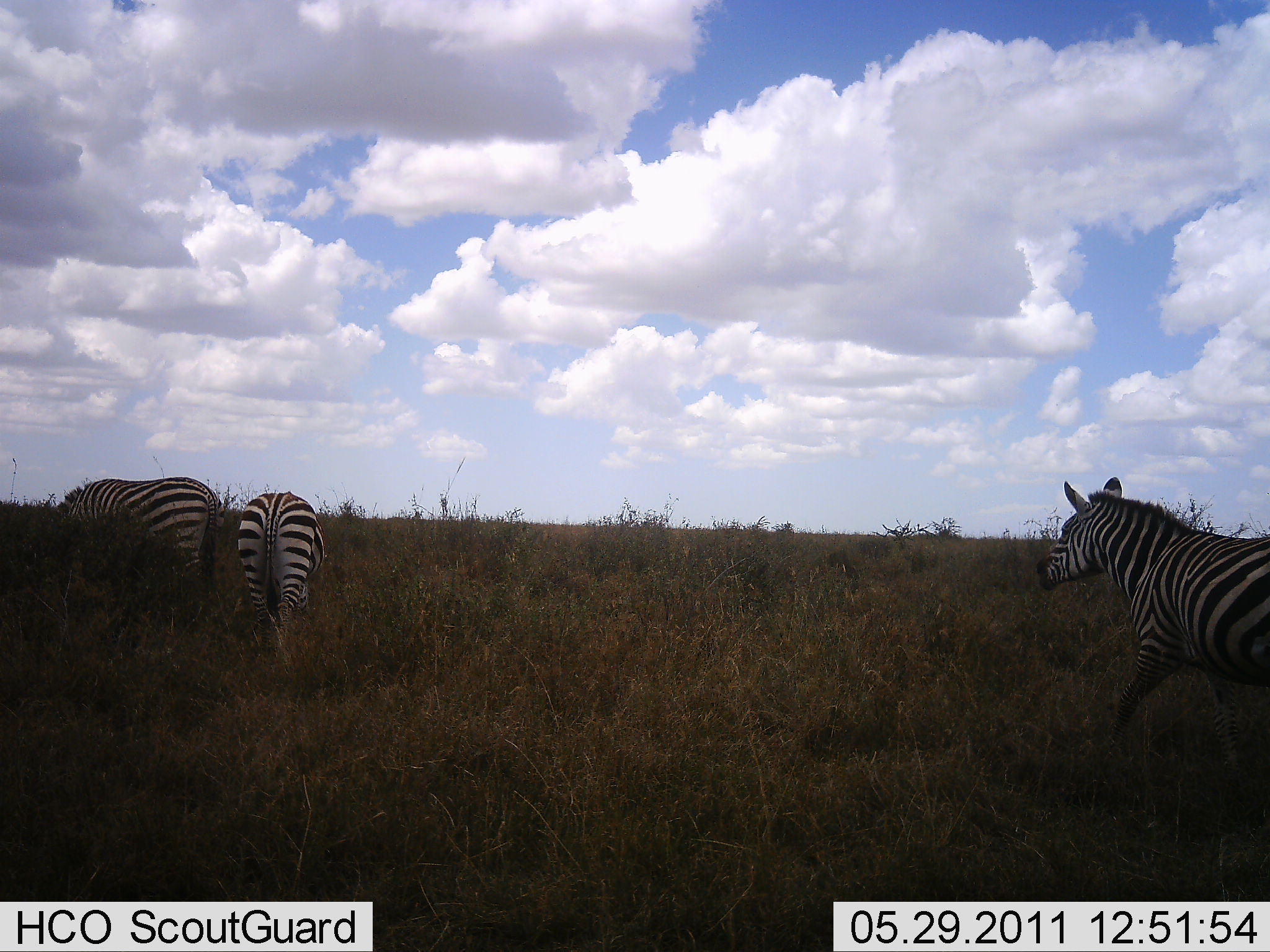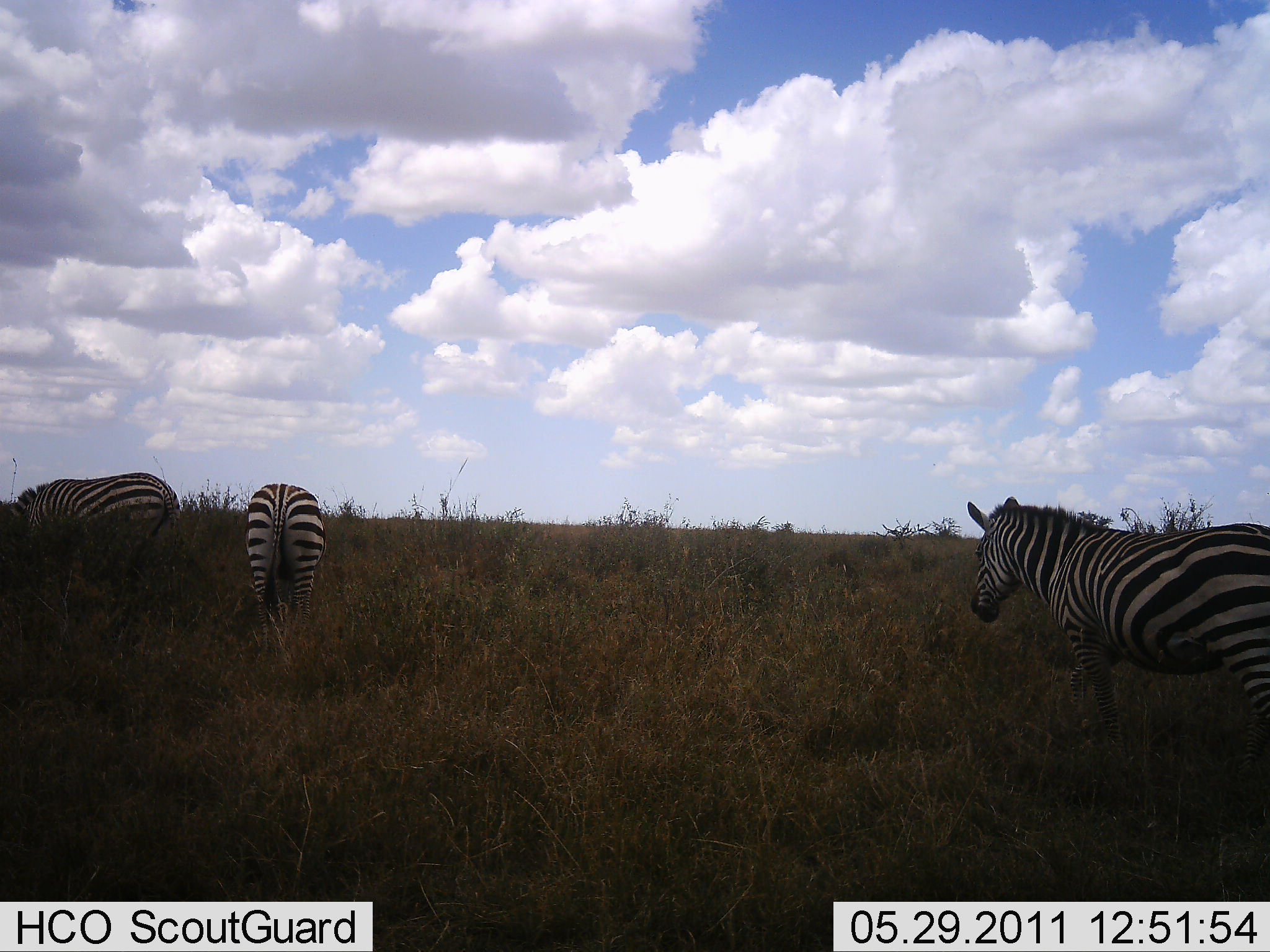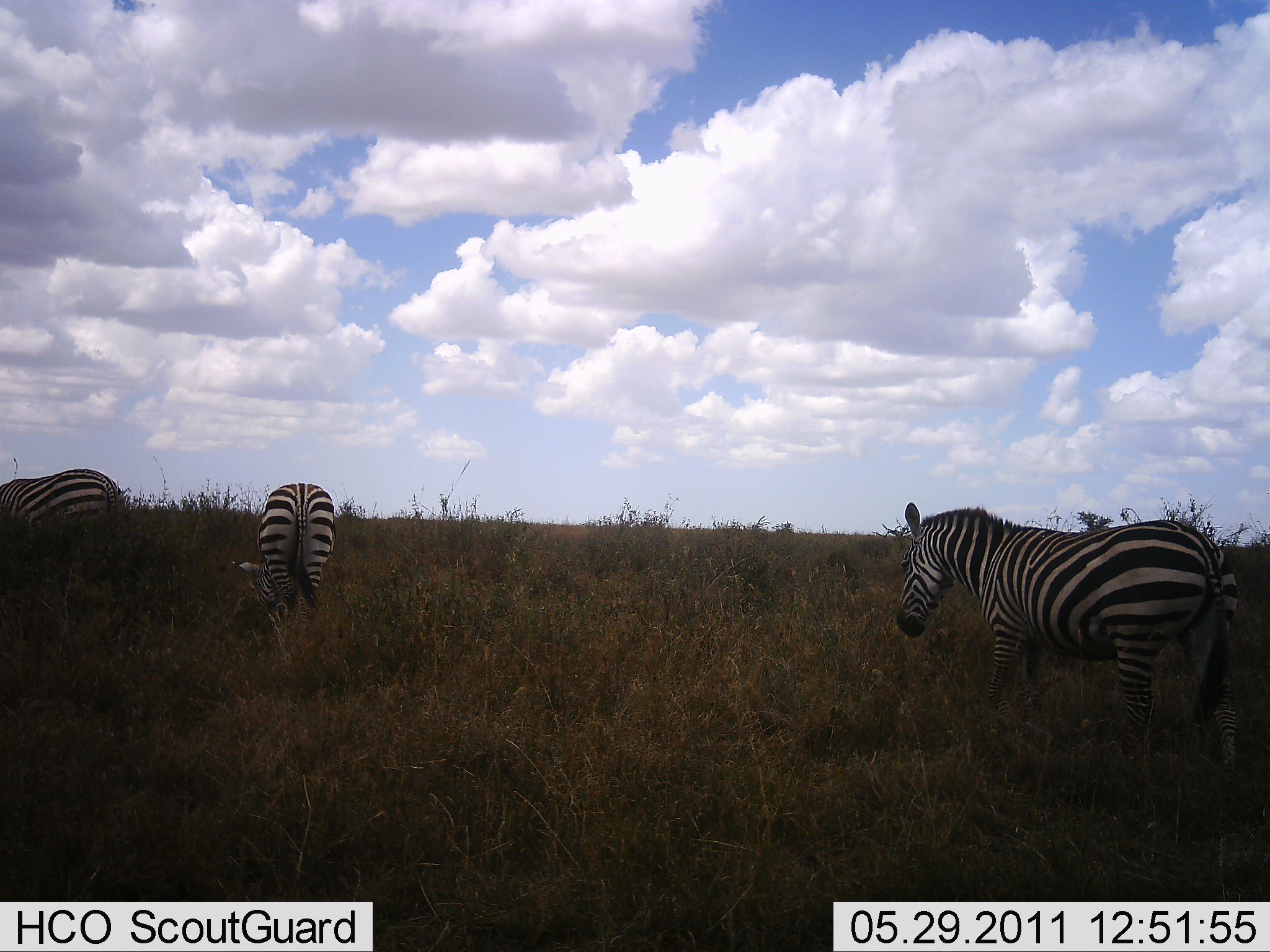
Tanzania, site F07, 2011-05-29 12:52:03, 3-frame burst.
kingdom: Animalia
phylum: Chordata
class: Mammalia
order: Perissodactyla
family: Equidae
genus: Equus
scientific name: Equus quagga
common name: plains zebra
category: zebra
Zebra (plains zebra) (Equus quagga), count 3. Behavior (volunteer vote fractions): standing 0%, resting 0%, moving 90%, interacting 0%. Young present (vote fraction): 0%. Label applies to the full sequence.